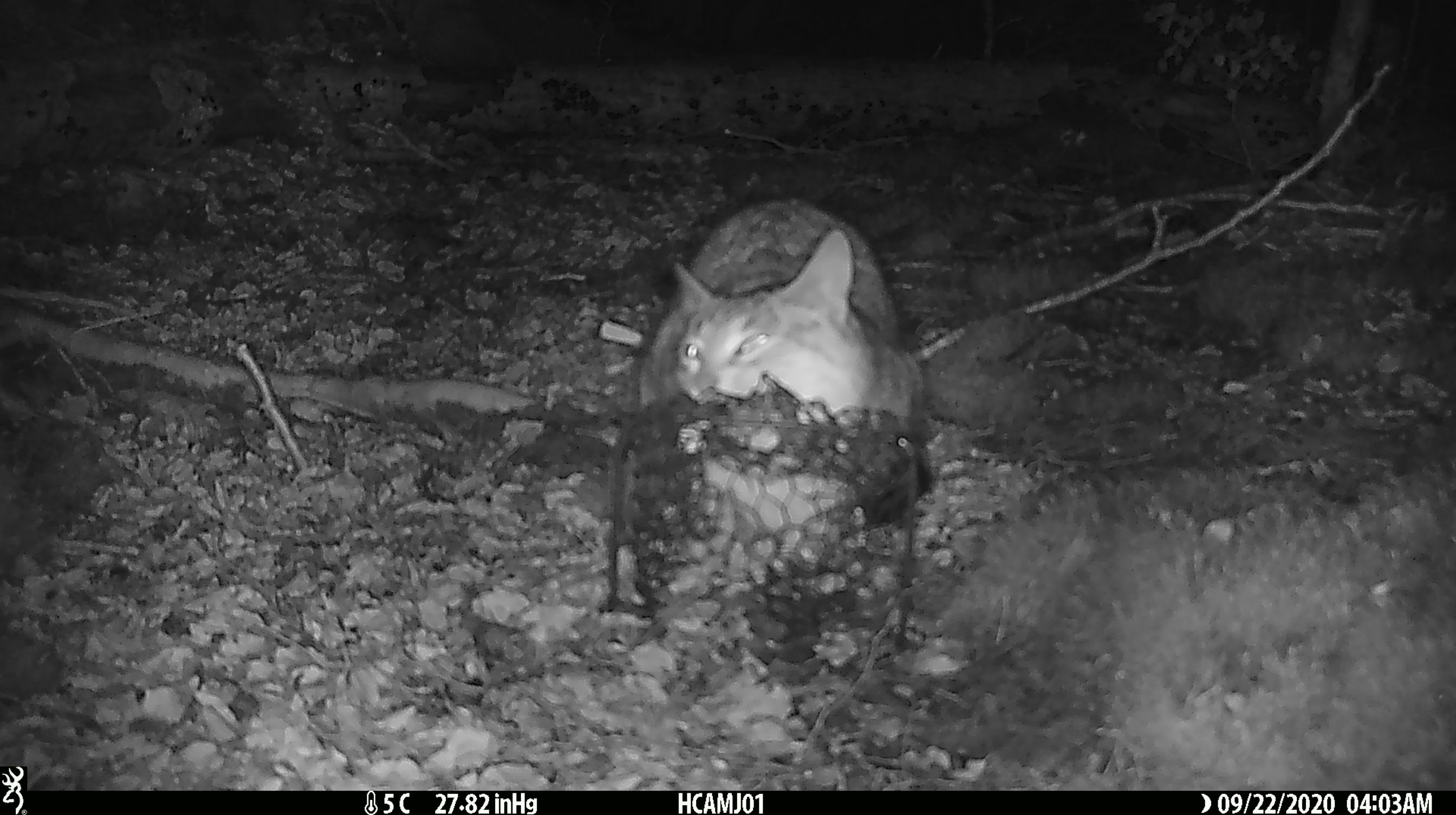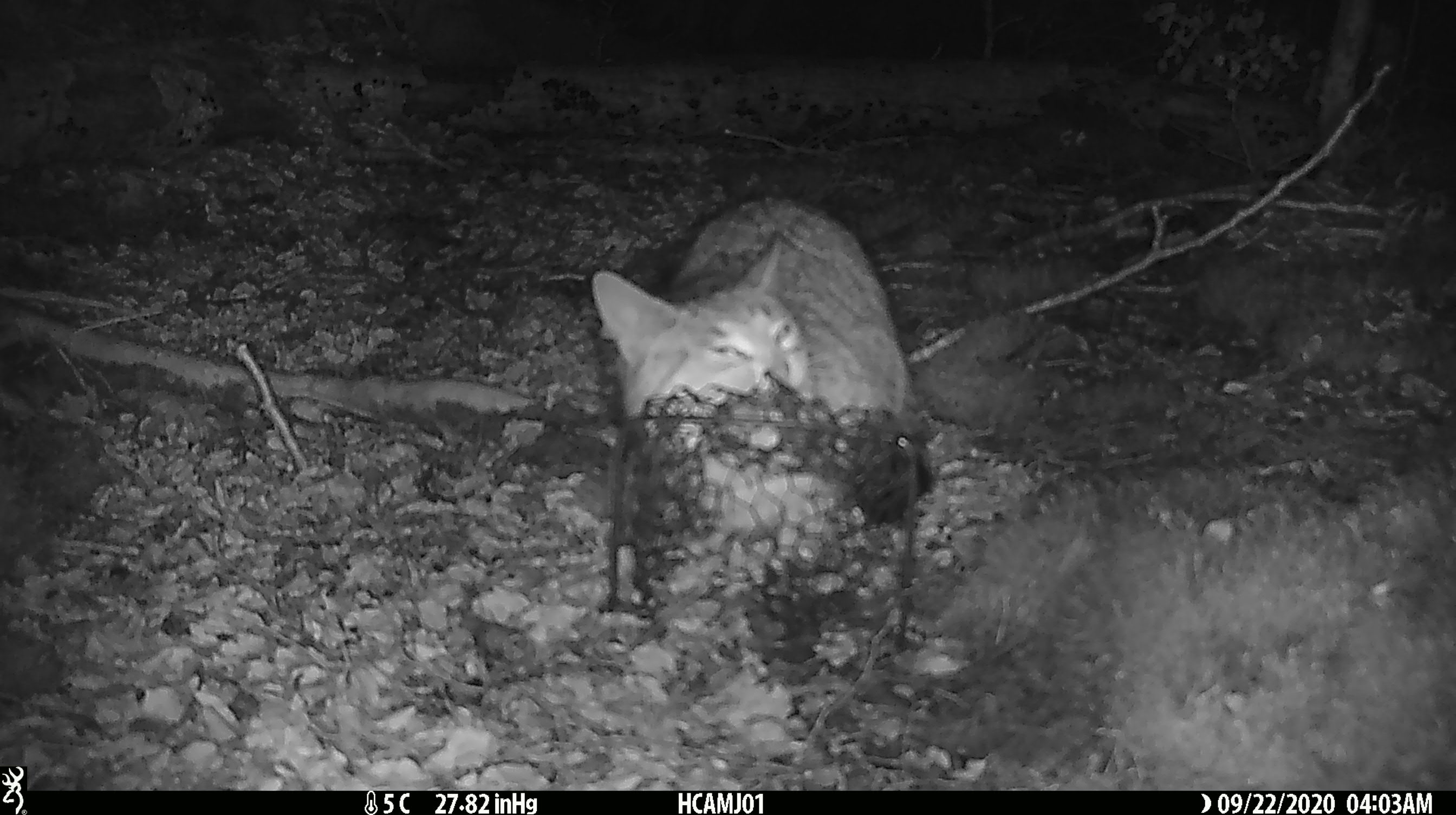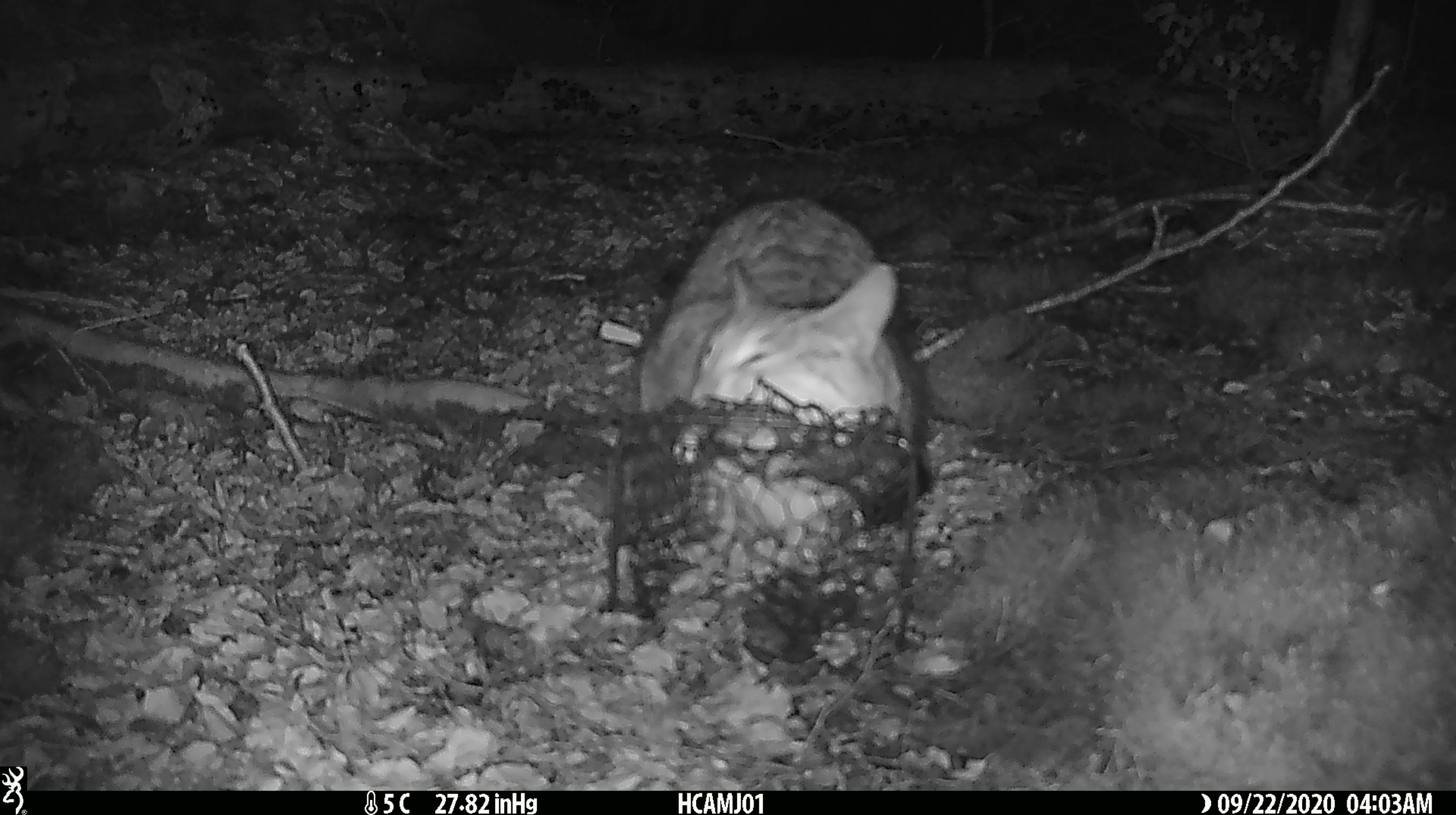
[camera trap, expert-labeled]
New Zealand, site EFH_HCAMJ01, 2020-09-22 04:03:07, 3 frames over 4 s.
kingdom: Animalia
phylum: Chordata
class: Mammalia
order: Carnivora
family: Felidae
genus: Felis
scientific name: Felis catus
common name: domestic cat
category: cat